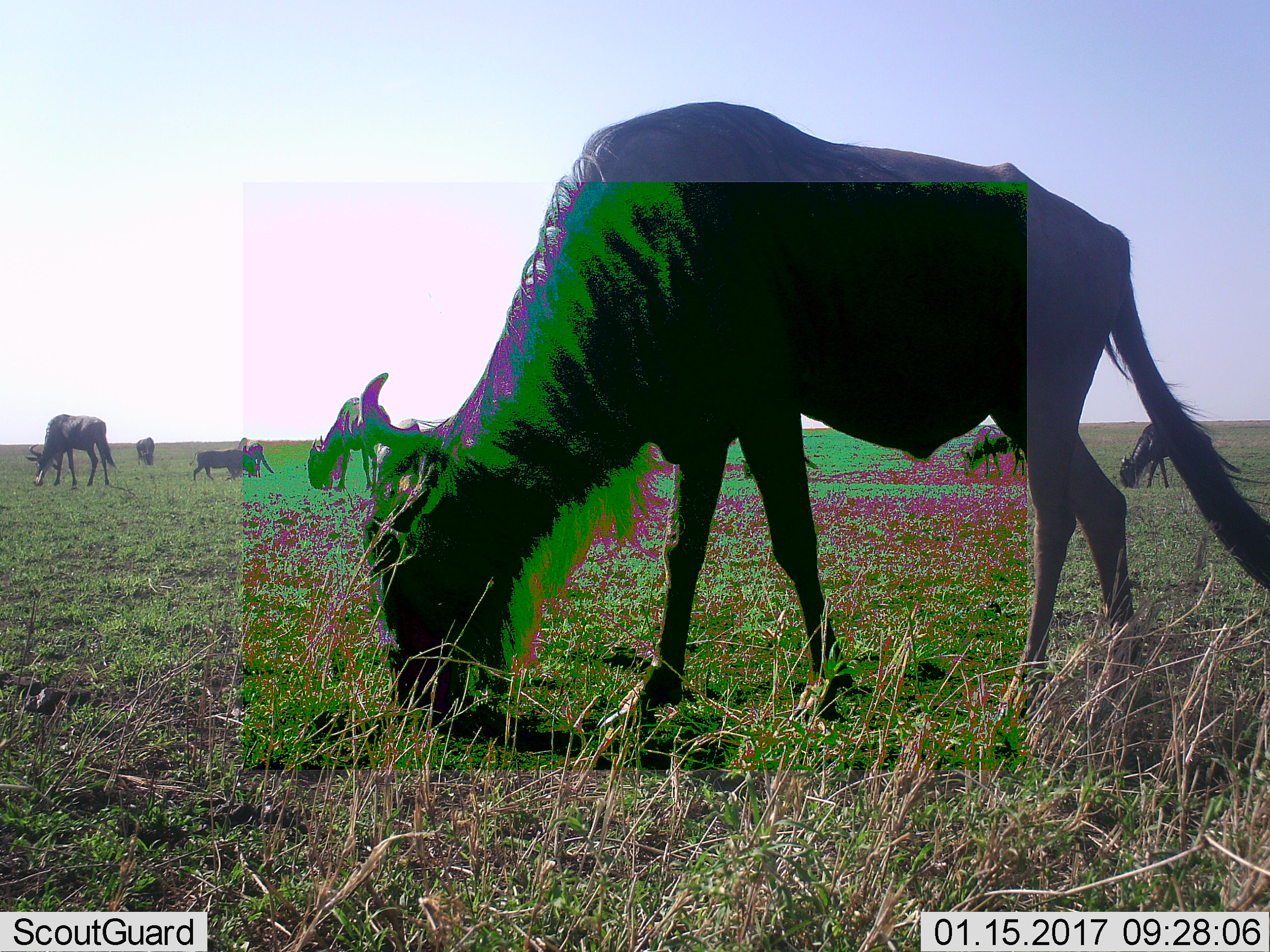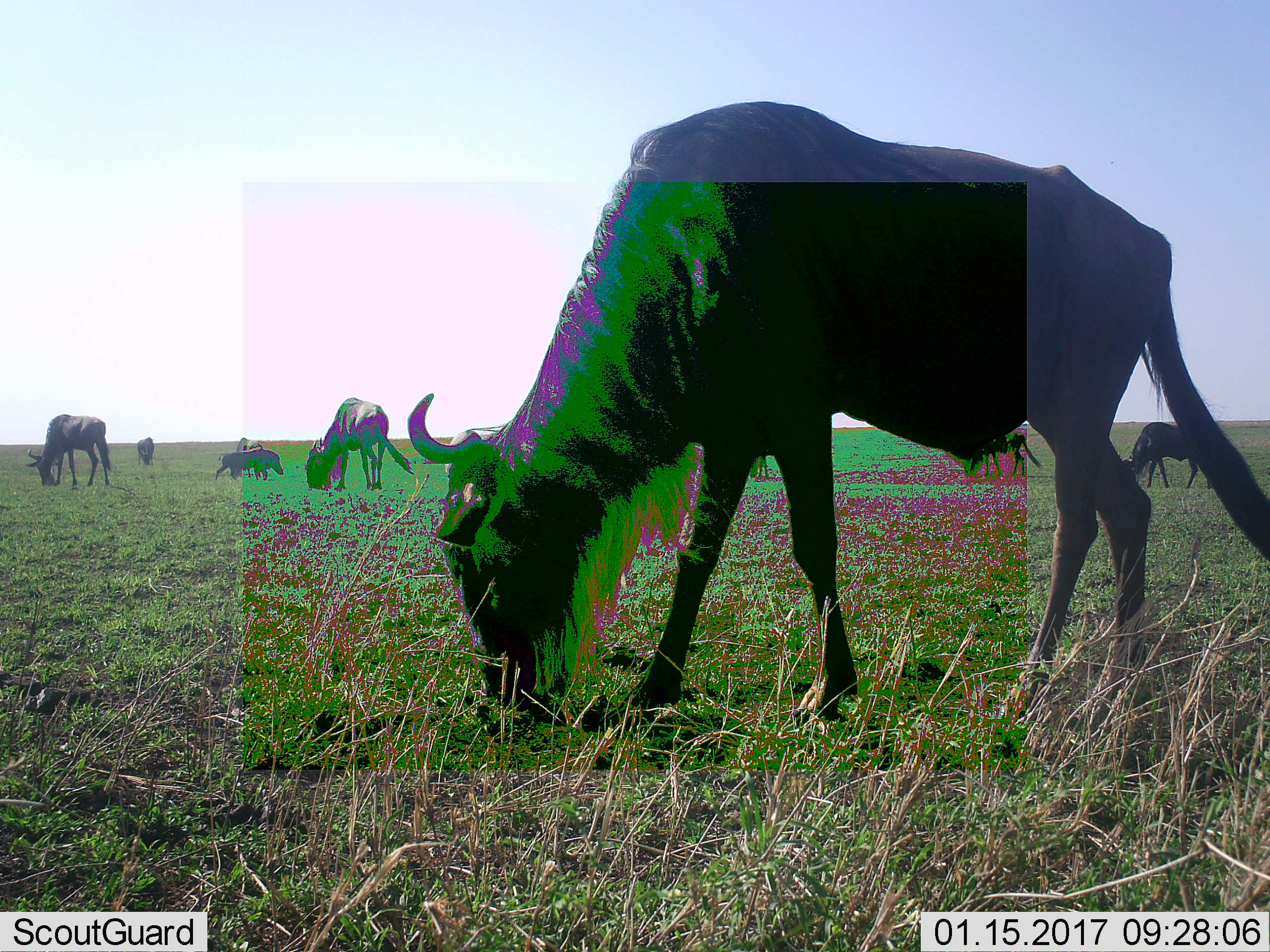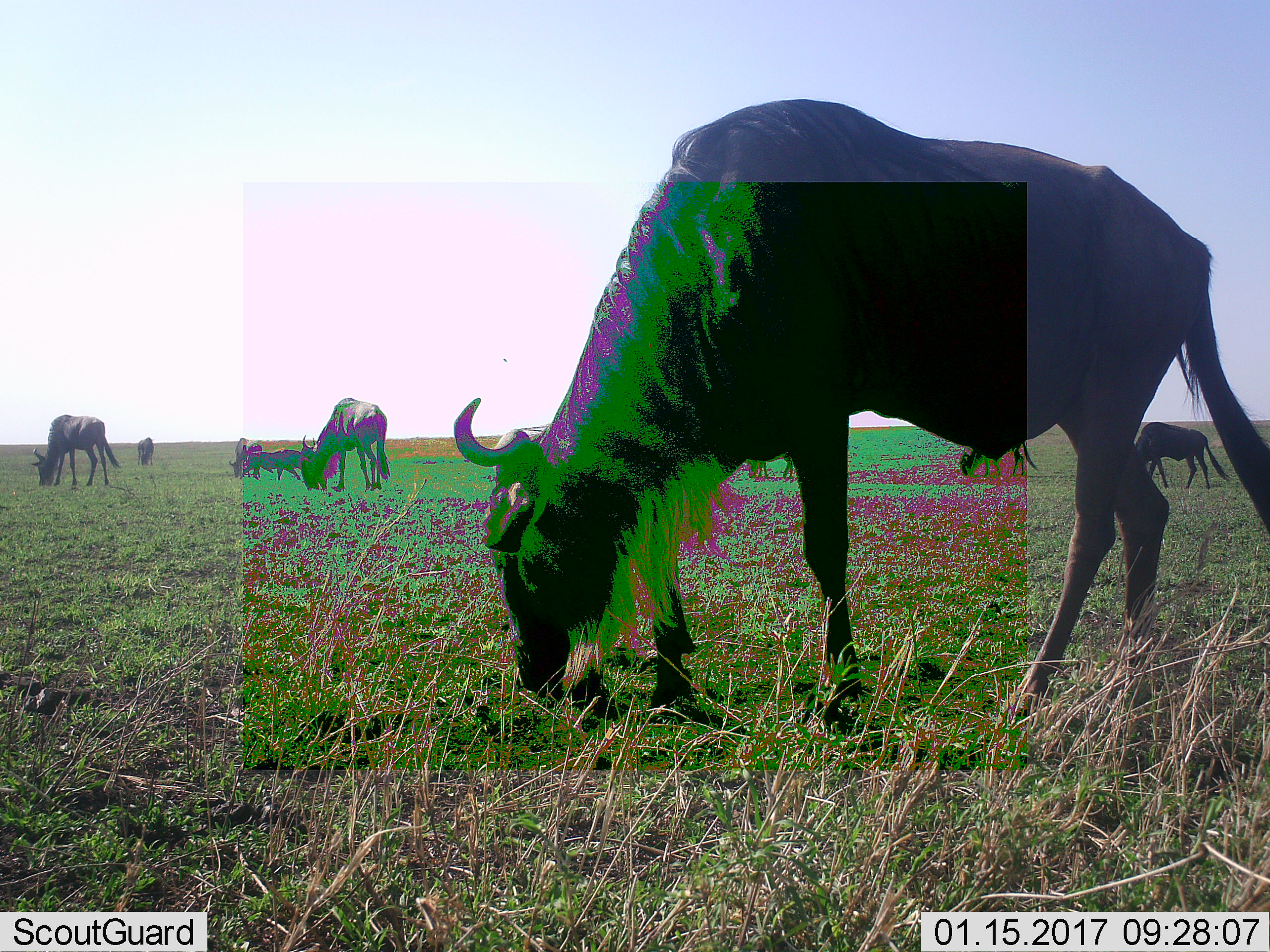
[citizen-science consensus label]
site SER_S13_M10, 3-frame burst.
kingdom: Animalia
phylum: Chordata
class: Mammalia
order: Artiodactyla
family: Suidae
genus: Phacochoerus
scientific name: Phacochoerus africanus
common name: warthog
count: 1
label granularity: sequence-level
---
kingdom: Animalia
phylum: Chordata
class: Mammalia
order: Artiodactyla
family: Bovidae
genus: Connochaetes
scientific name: Connochaetes taurinus taurinus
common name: blue wildebeest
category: wildebeestblue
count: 8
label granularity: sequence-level